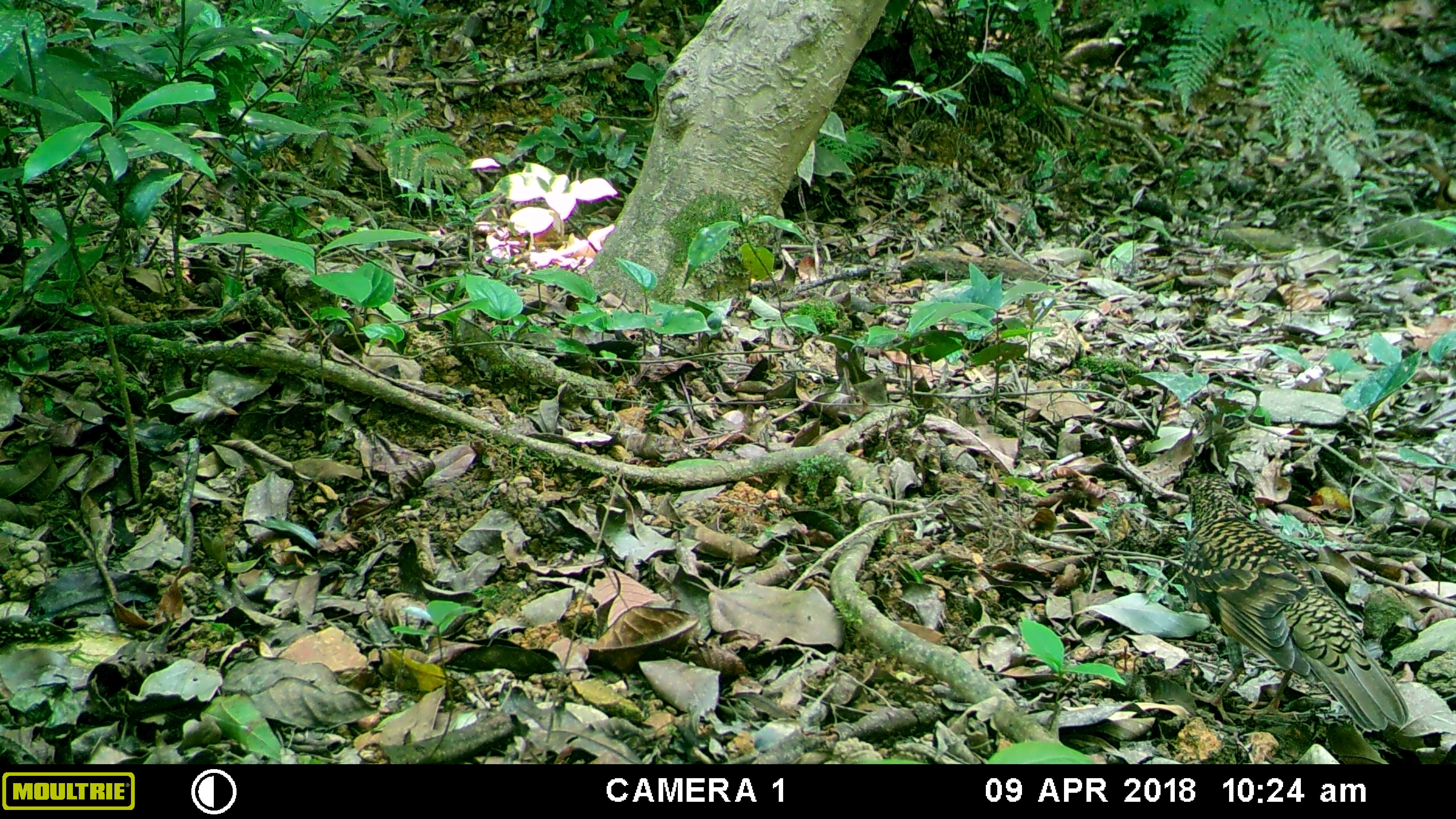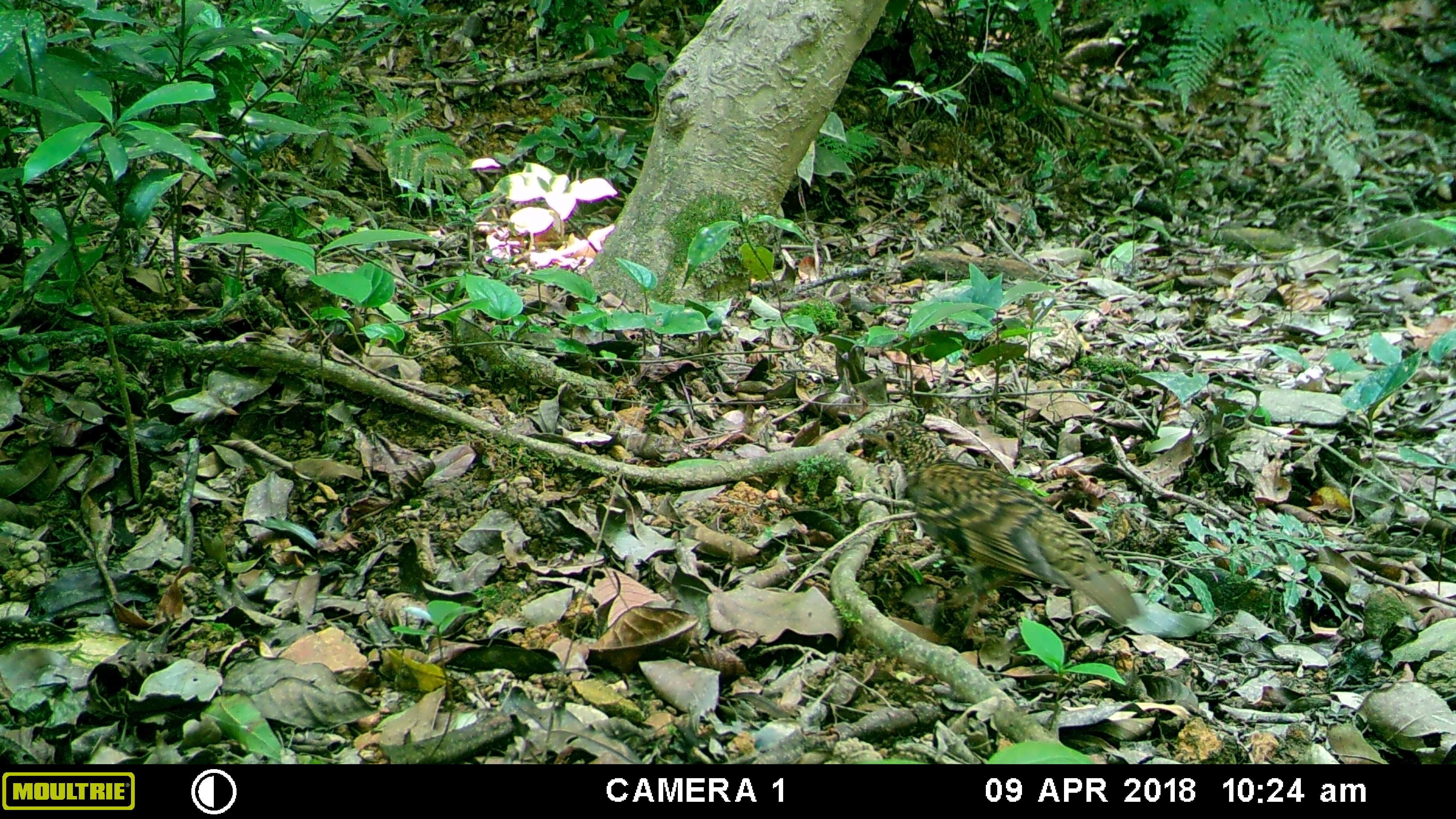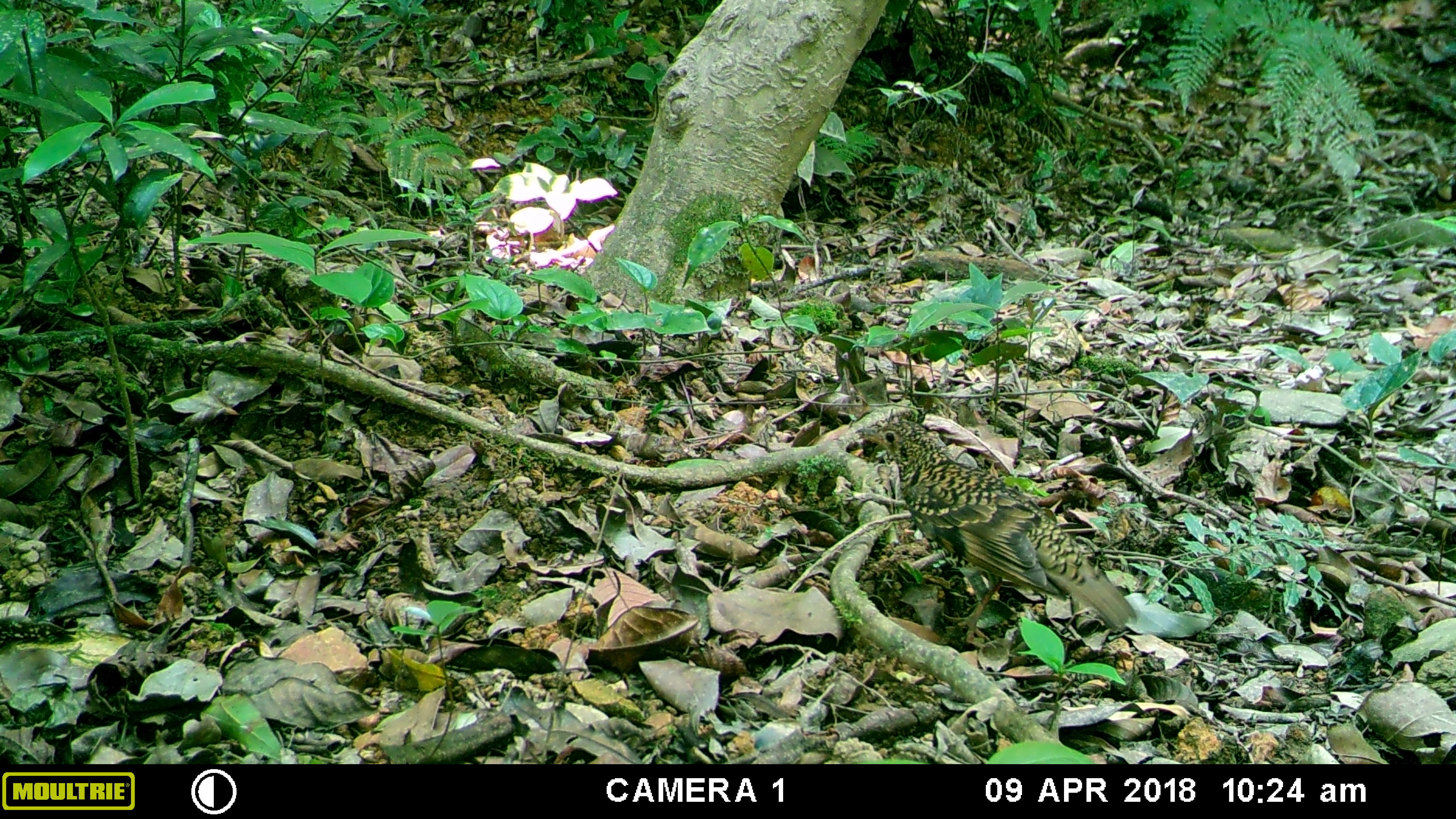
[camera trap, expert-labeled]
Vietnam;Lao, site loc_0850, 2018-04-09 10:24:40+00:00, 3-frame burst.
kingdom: Animalia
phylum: Chordata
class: Aves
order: Passeriformes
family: Turdidae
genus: Zoothera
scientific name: Zoothera dauma dauma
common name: scaly thrush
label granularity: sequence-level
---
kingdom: Animalia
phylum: Chordata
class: Aves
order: Passeriformes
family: Leiothrichidae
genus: Pterorhinus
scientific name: Pterorhinus pectoralis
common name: necklaced laughingthrush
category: necklaced laughingthrush sp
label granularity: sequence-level